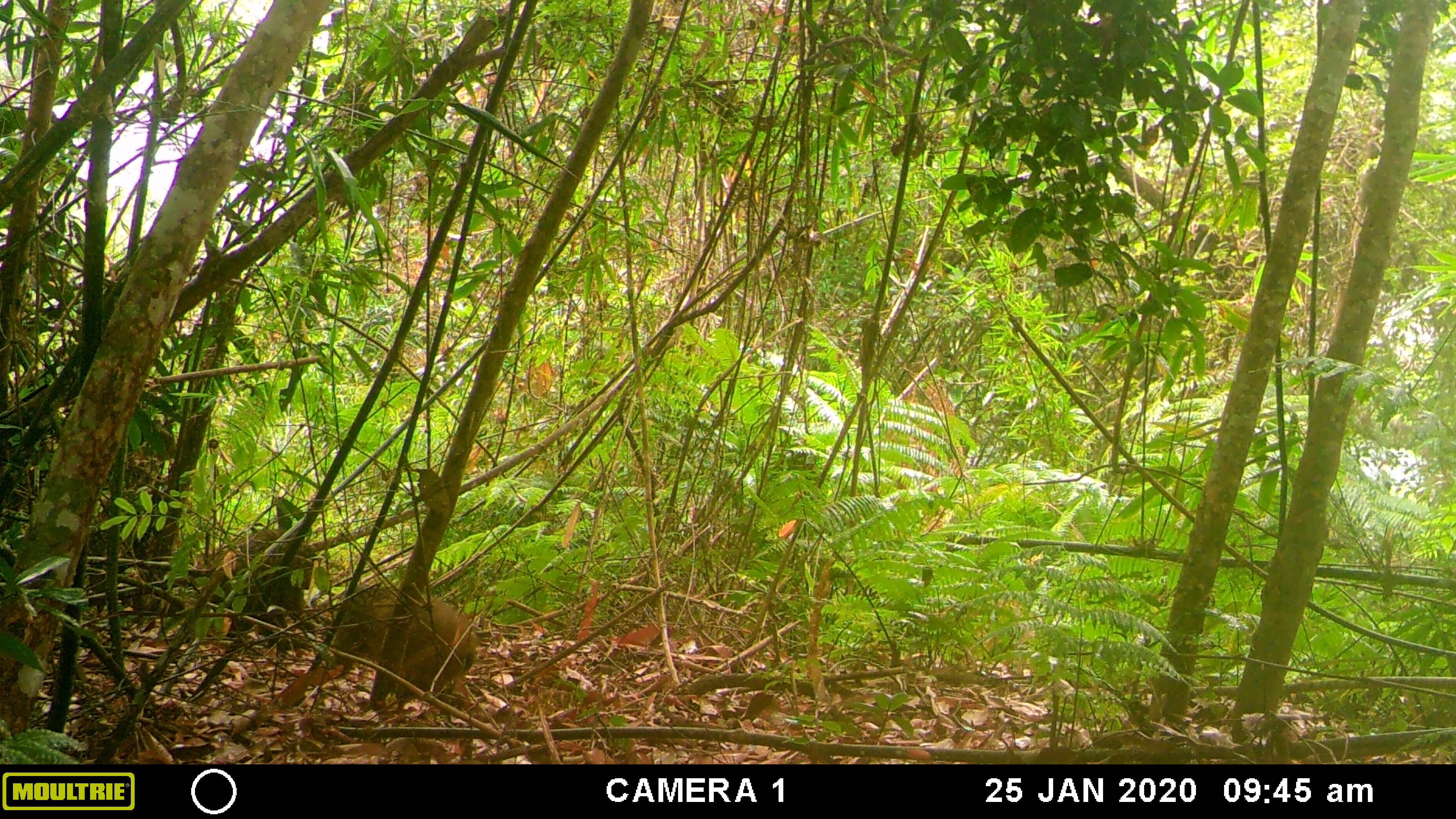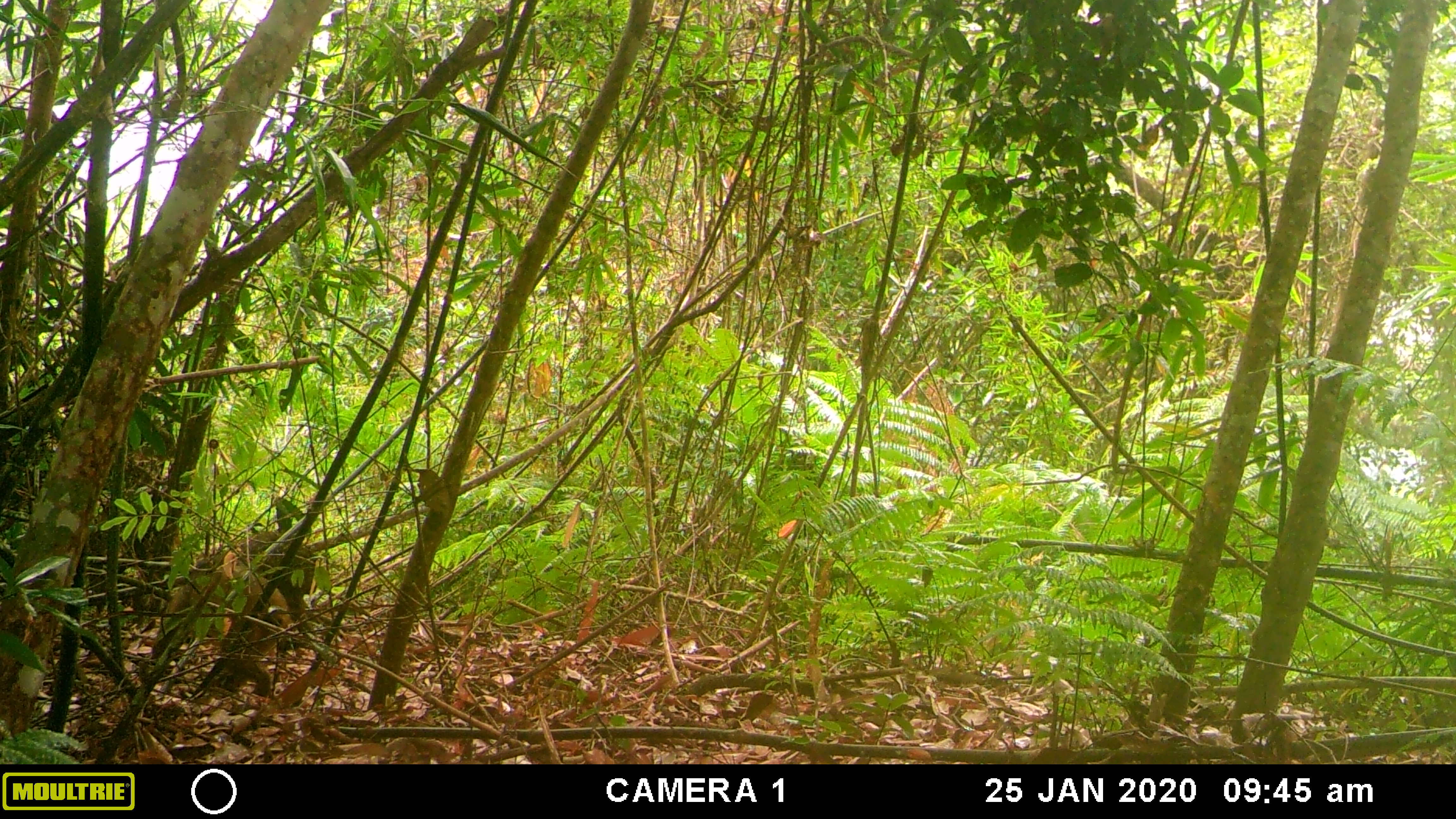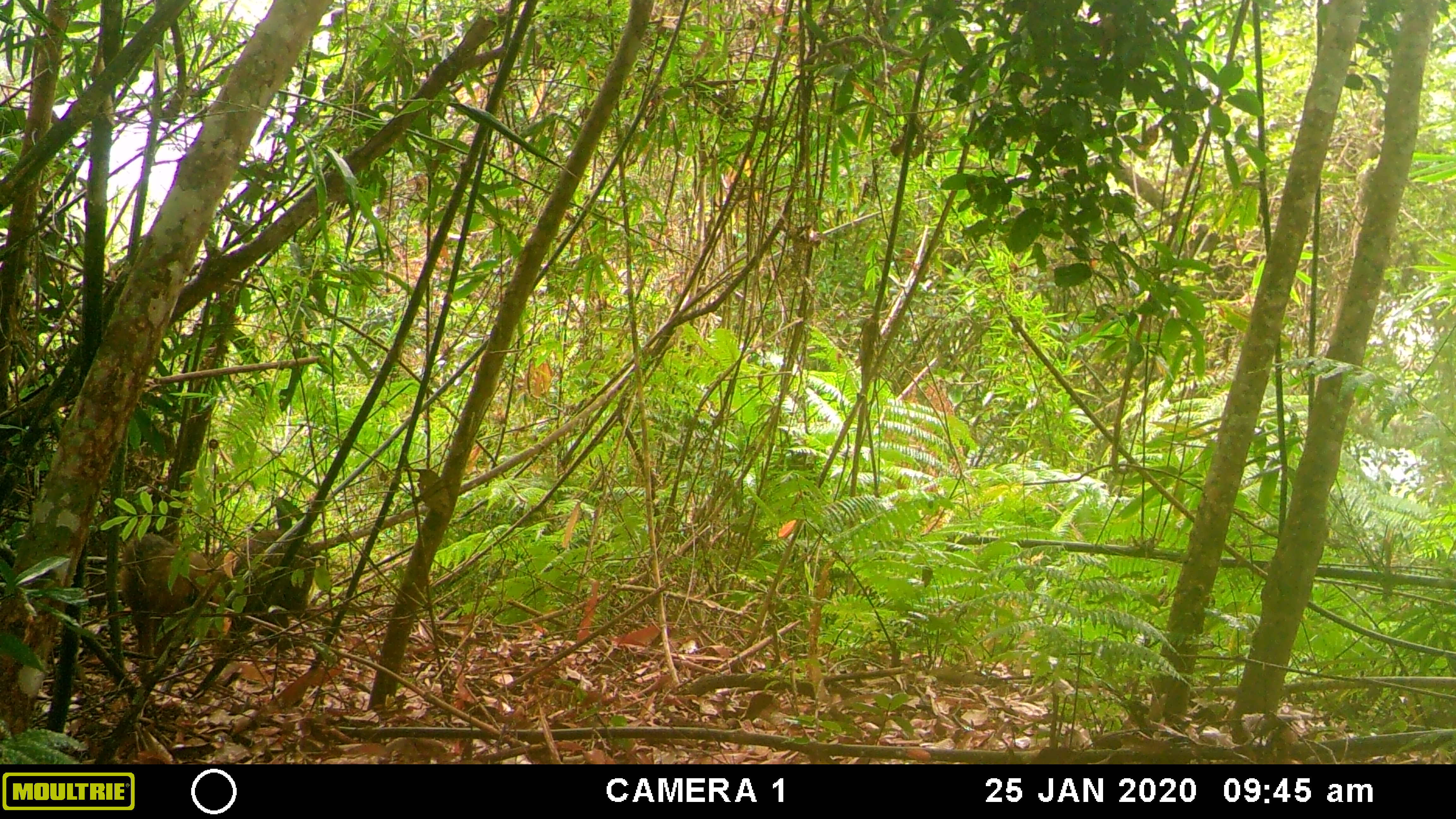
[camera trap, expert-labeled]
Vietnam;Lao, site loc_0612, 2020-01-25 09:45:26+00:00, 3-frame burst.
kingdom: Animalia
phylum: Chordata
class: Mammalia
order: Primates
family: Cercopithecidae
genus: Macaca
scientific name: Macaca arctoides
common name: stump-tailed macaque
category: stump tailed macaque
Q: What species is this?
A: Stump tailed macaque (stump-tailed macaque) (Macaca arctoides).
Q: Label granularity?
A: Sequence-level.